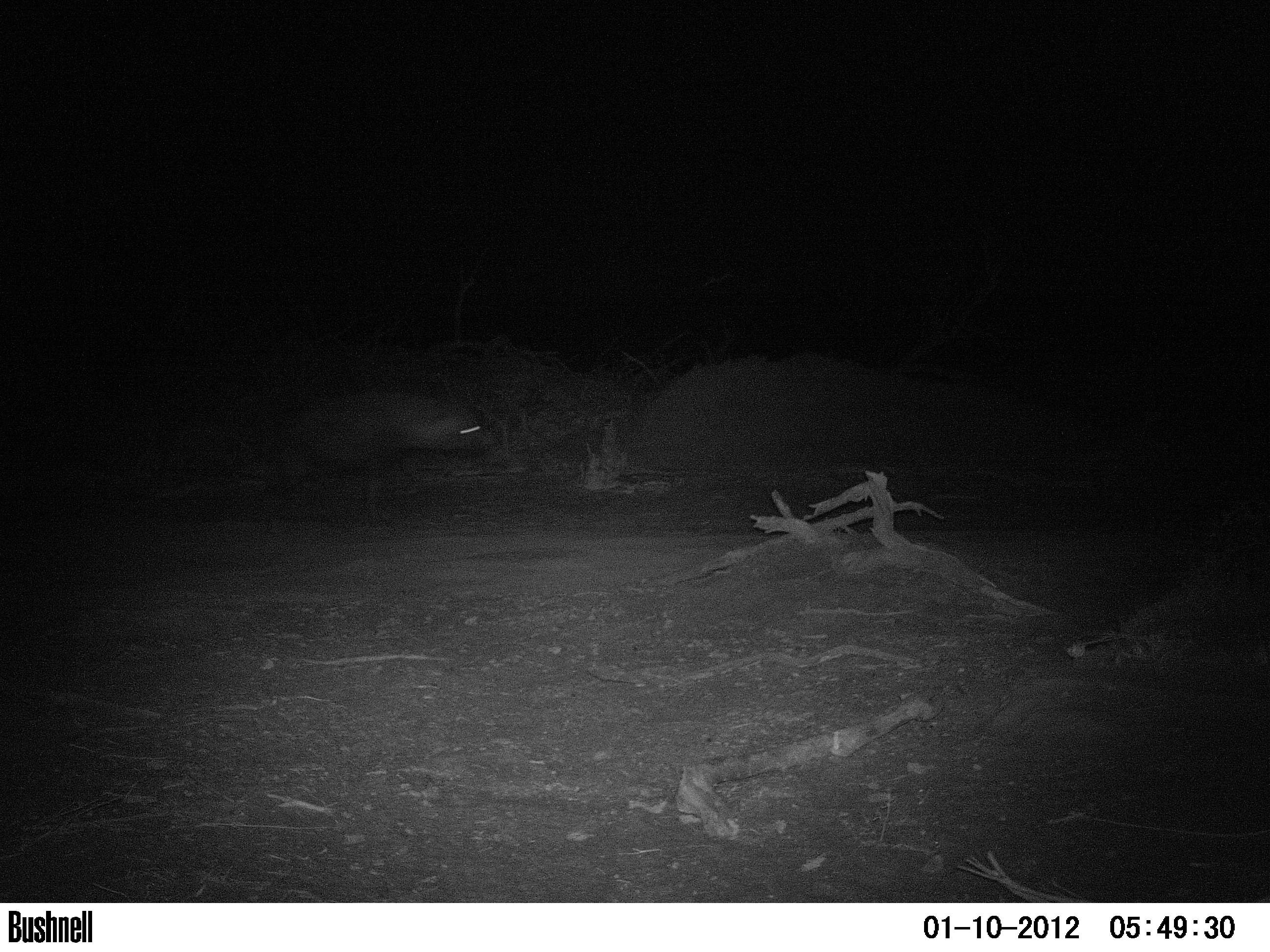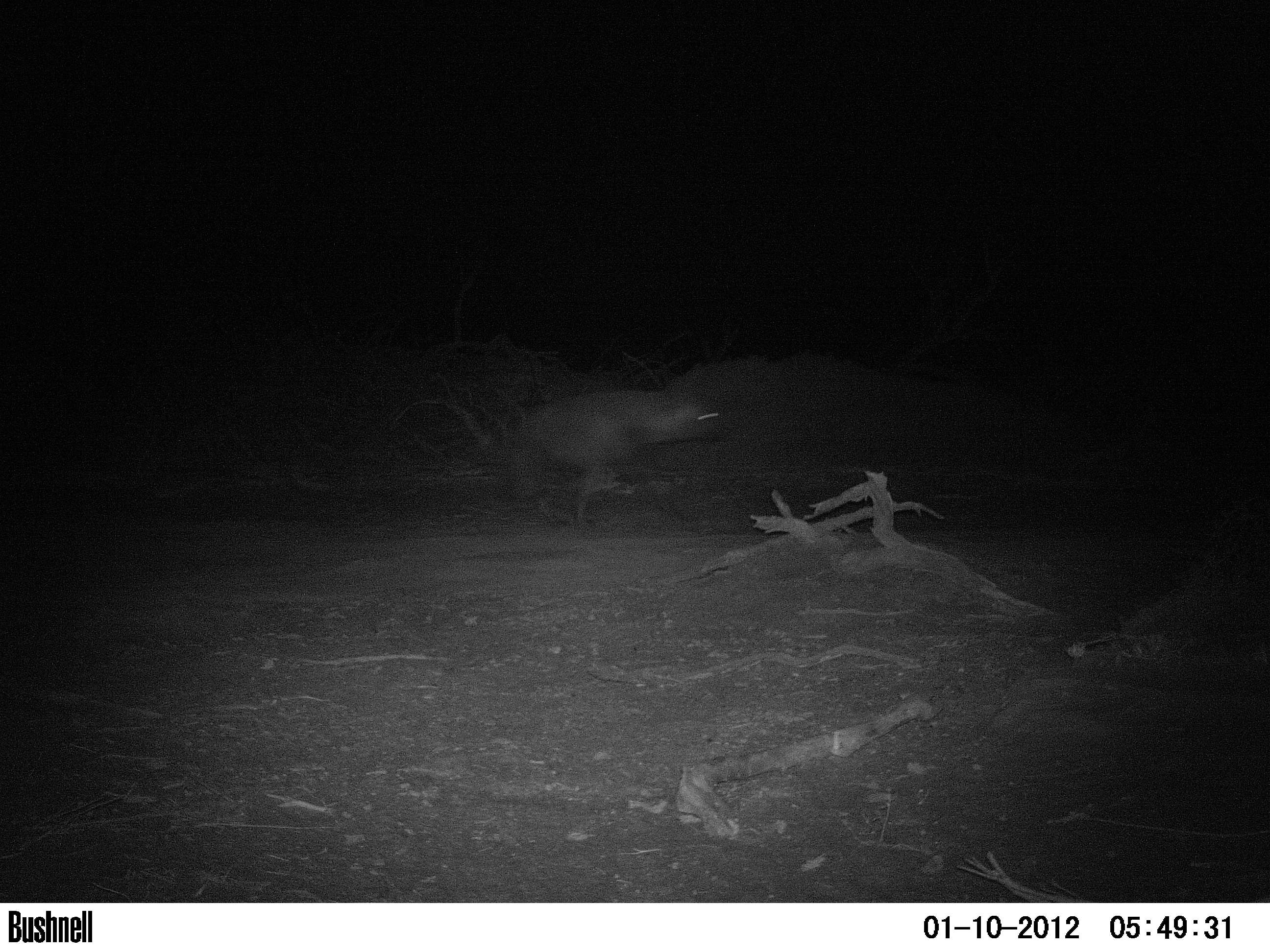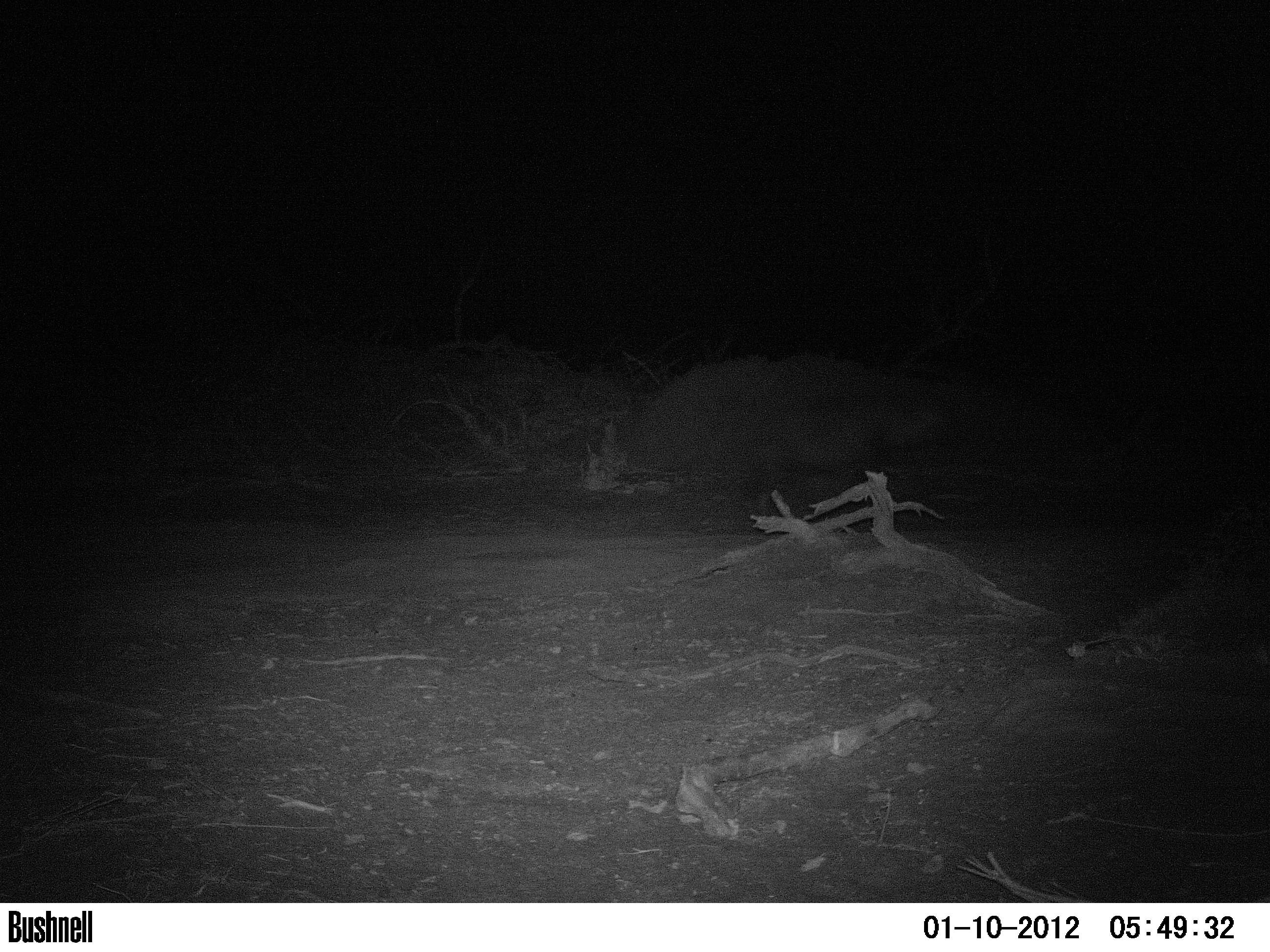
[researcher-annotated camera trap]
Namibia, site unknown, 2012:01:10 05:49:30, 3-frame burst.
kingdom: Animalia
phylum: Chordata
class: Mammalia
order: Carnivora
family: Hyaenidae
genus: Parahyaena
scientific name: Parahyaena brunnea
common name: brown hyena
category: hyaena brunnea